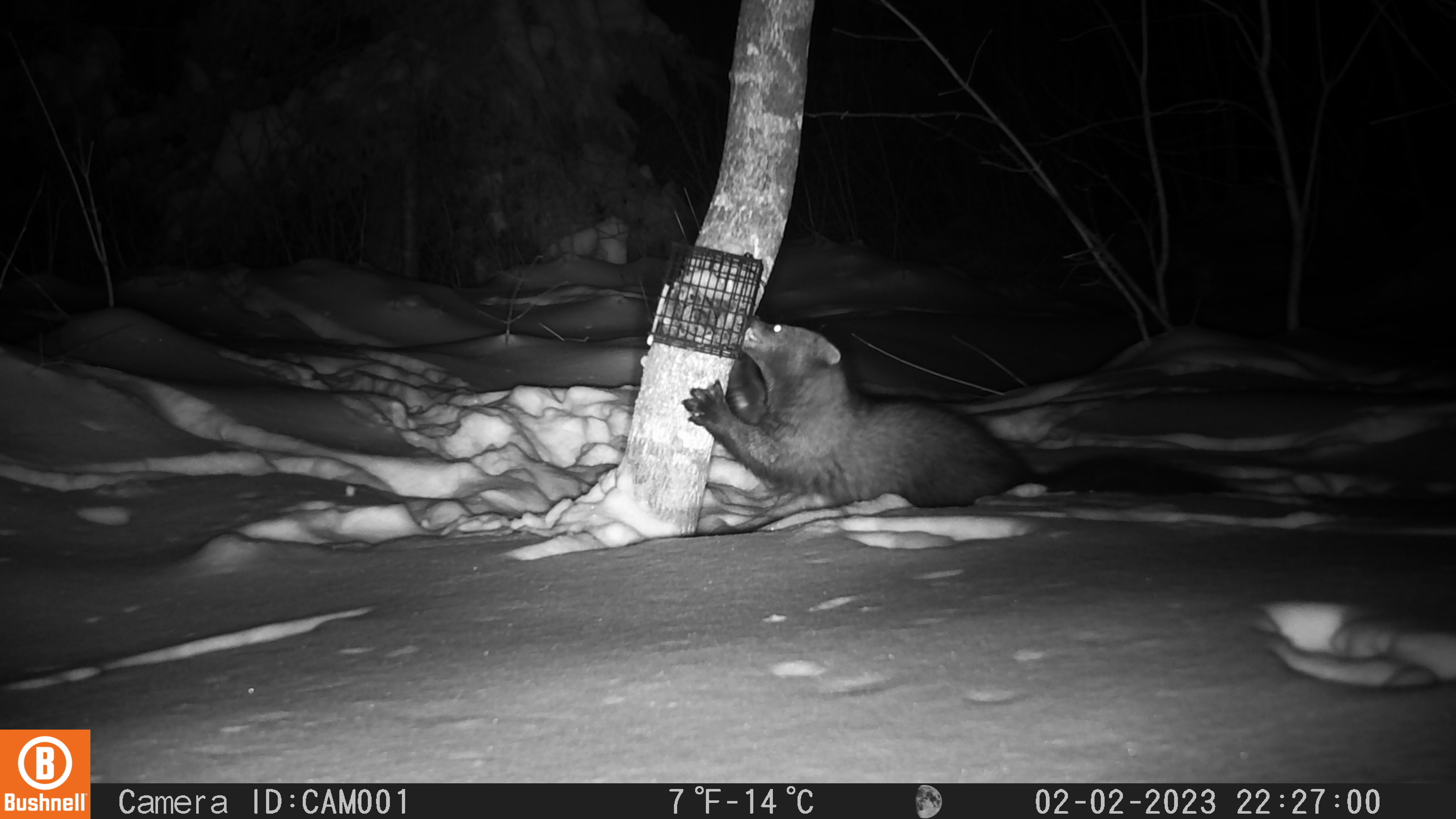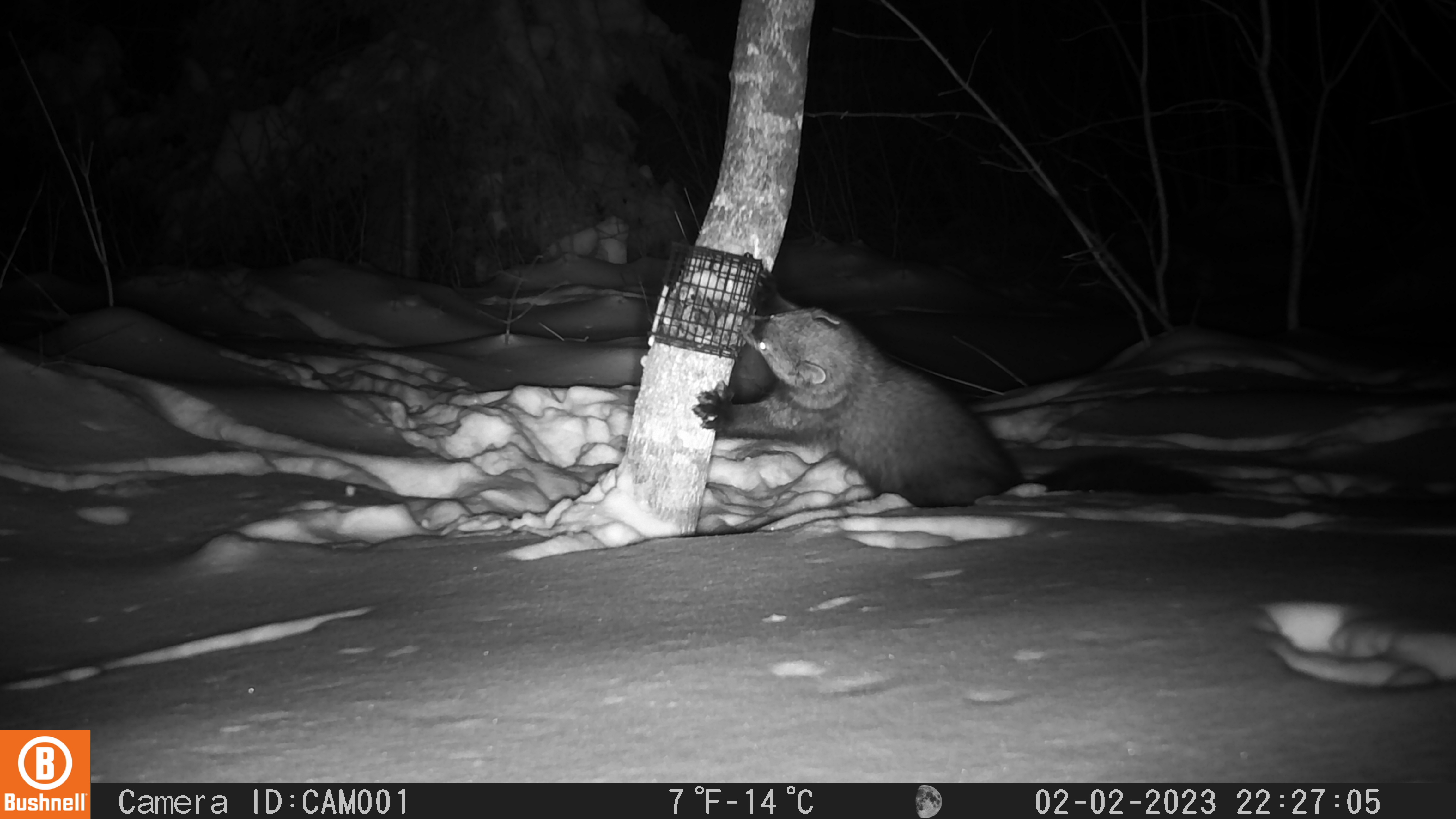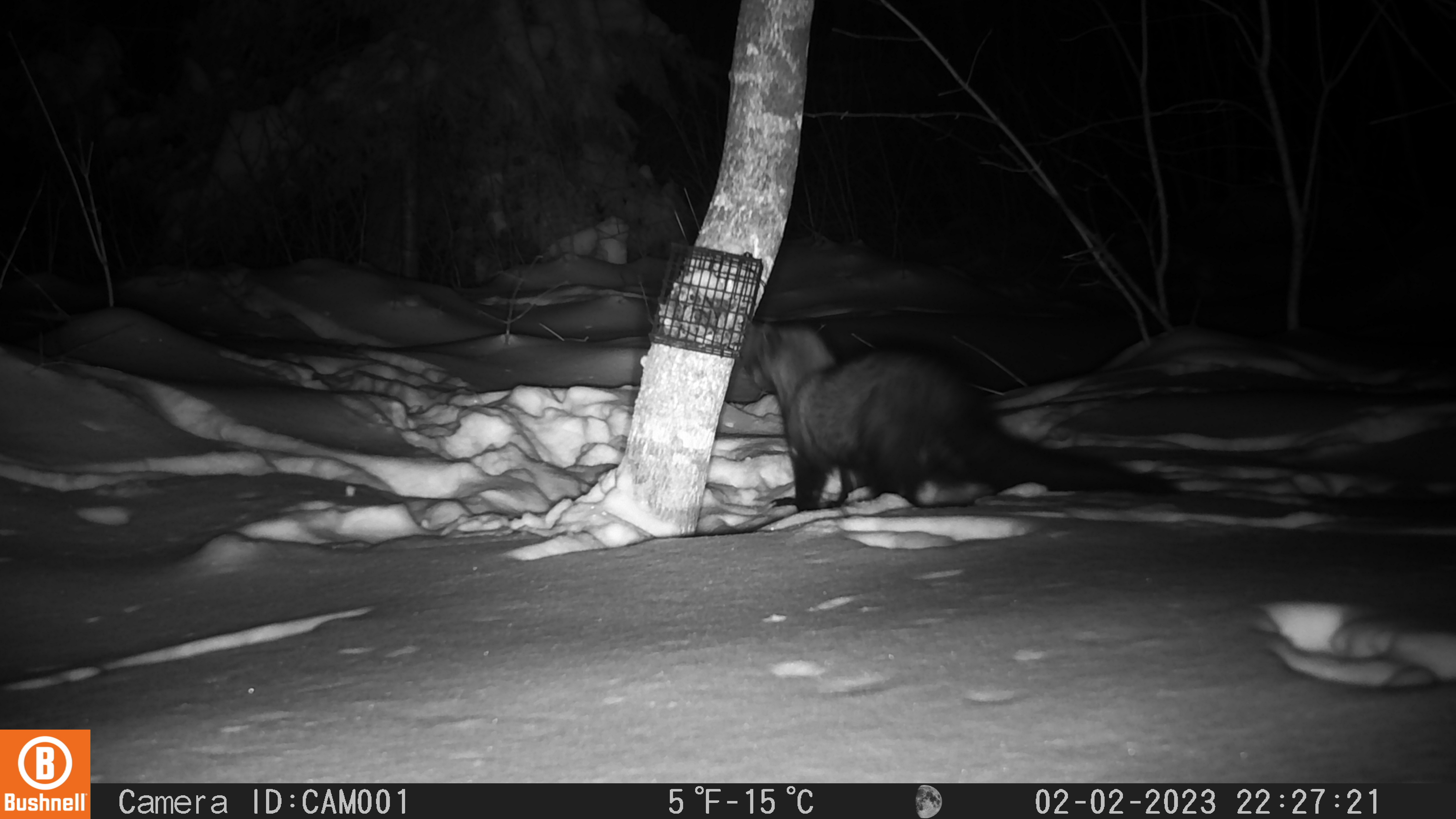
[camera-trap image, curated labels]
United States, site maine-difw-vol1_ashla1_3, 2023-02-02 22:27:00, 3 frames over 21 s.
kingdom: Animalia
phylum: Chordata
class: Mammalia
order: Carnivora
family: Mustelidae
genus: Pekania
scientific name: Pekania pennanti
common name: fisher